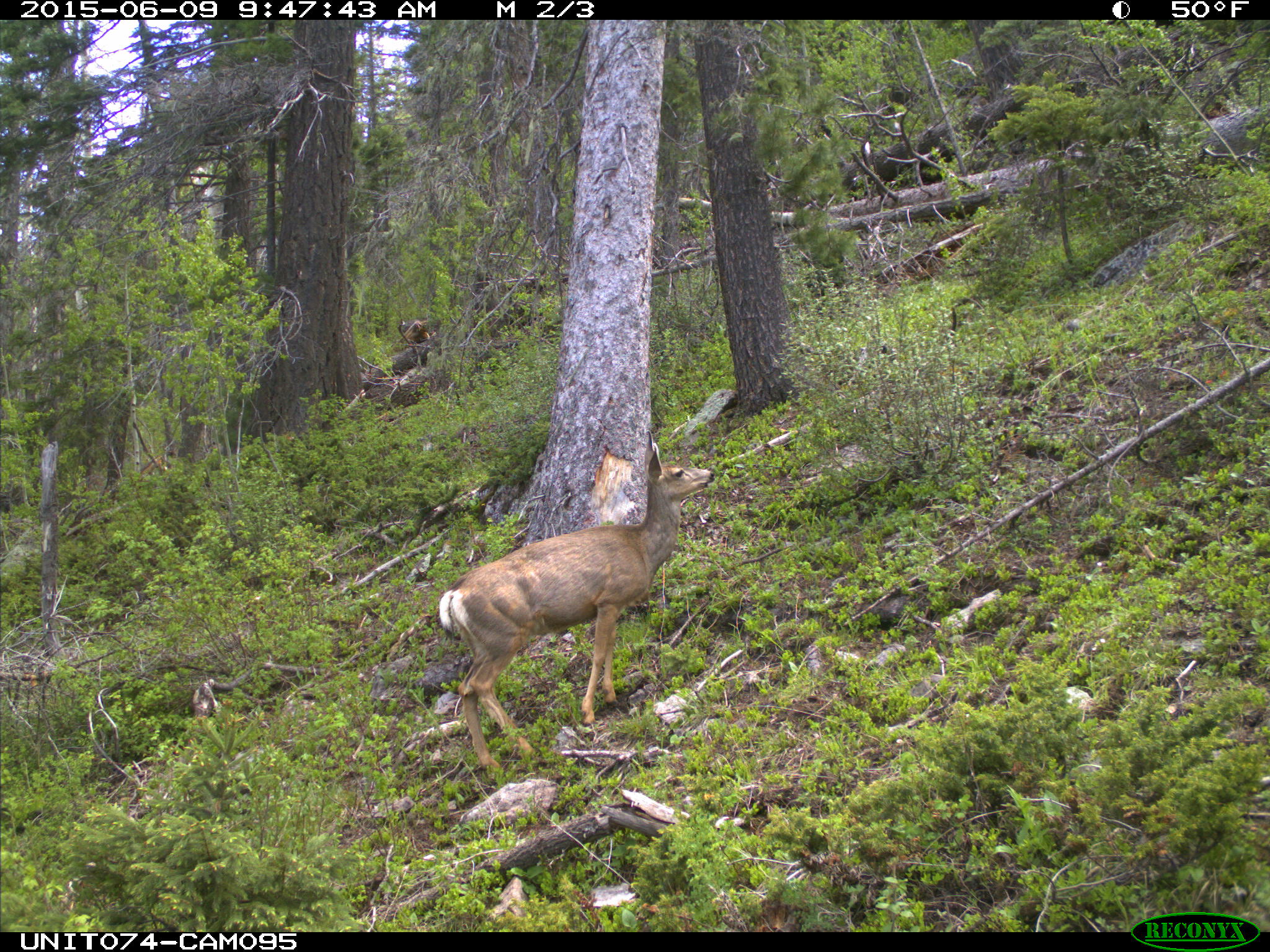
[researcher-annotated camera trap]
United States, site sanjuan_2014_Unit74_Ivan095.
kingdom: Animalia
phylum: Chordata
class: Mammalia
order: Artiodactyla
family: Cervidae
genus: Odocoileus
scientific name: Odocoileus hemionus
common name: mule deer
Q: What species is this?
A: Odocoileus hemionus (mule deer).